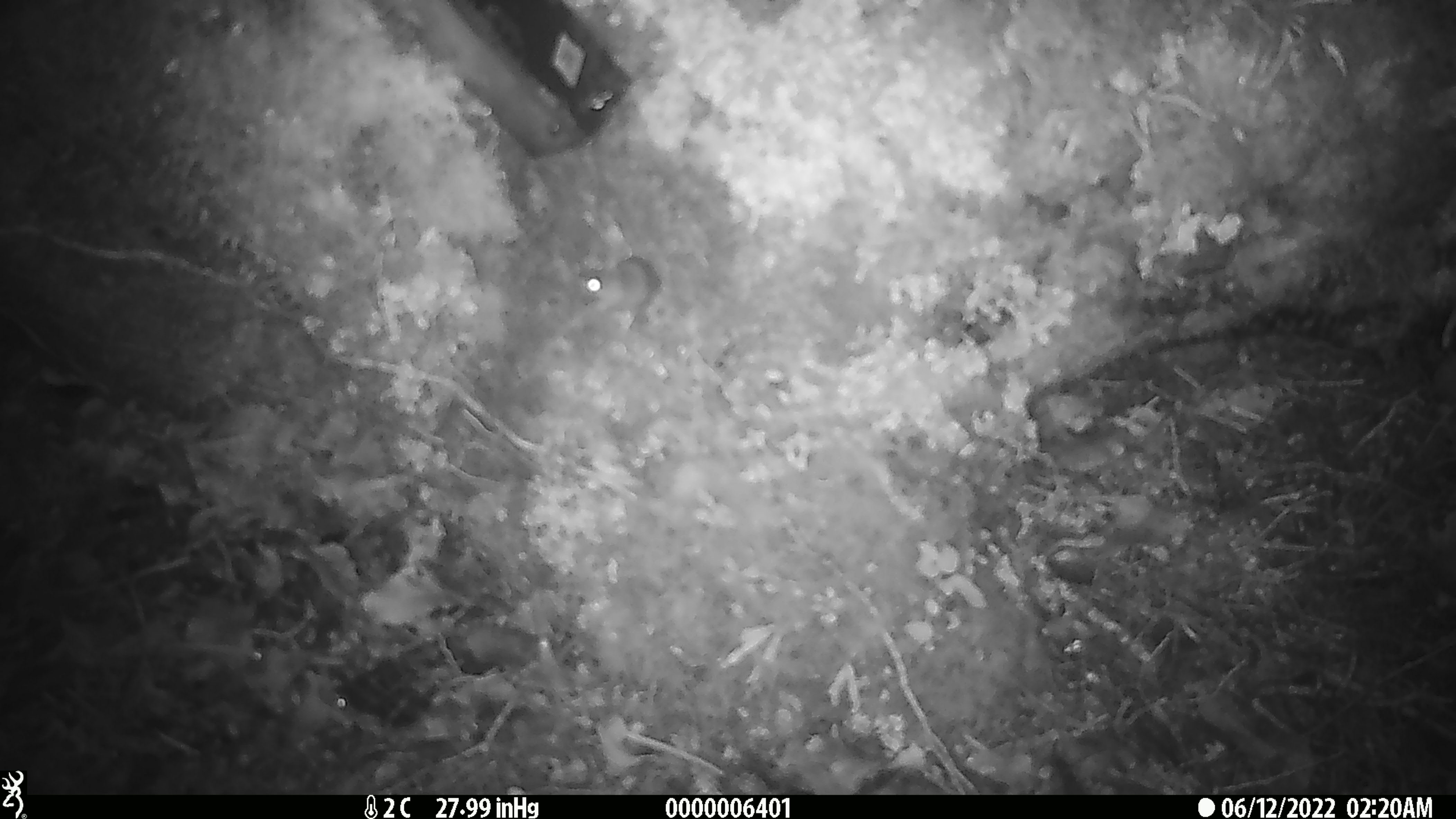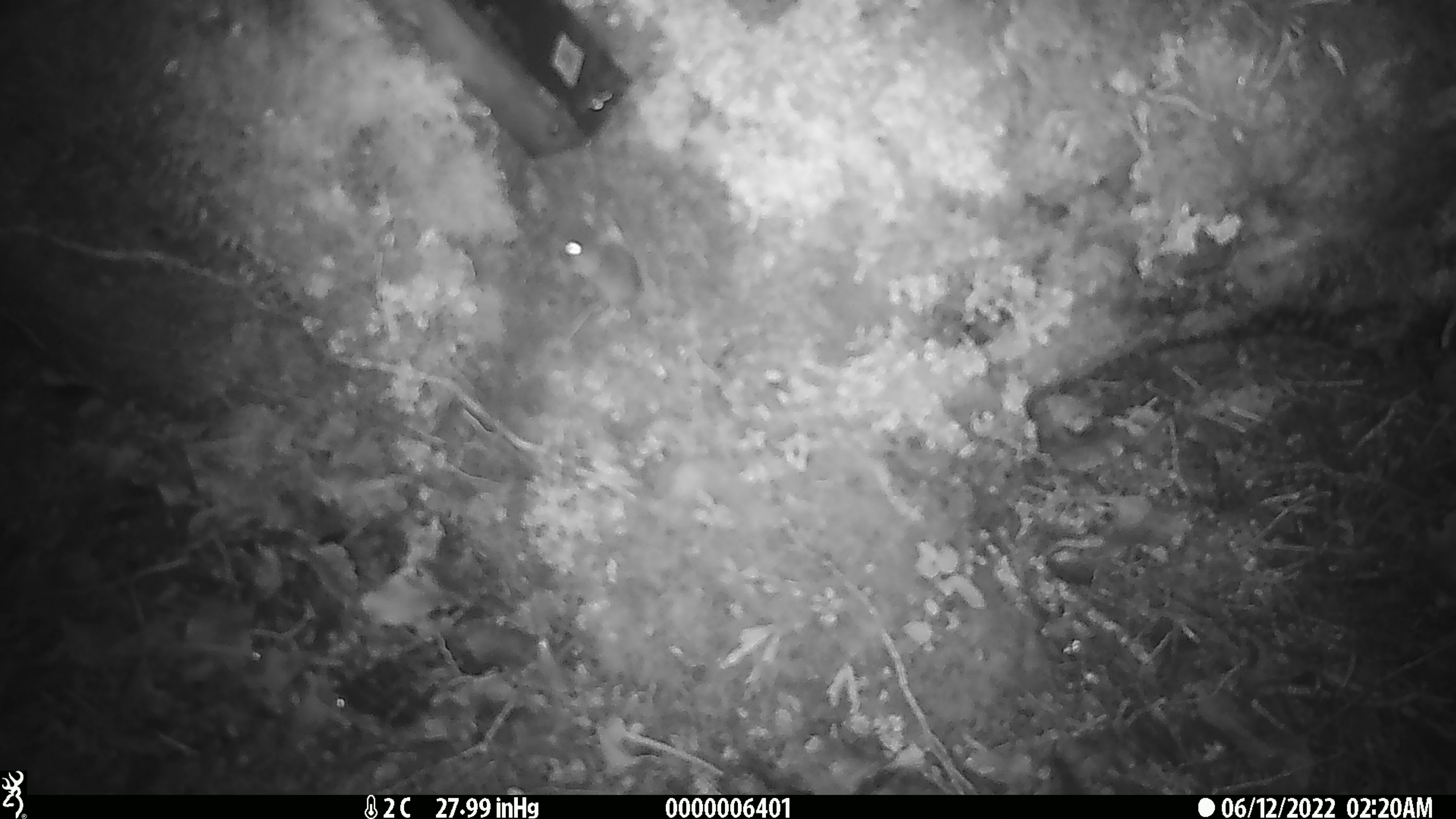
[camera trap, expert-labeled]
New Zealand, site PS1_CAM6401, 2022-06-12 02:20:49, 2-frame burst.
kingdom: Animalia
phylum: Chordata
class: Mammalia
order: Rodentia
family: Muridae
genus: Mus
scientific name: Mus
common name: mouse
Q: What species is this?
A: Mouse (Mus).